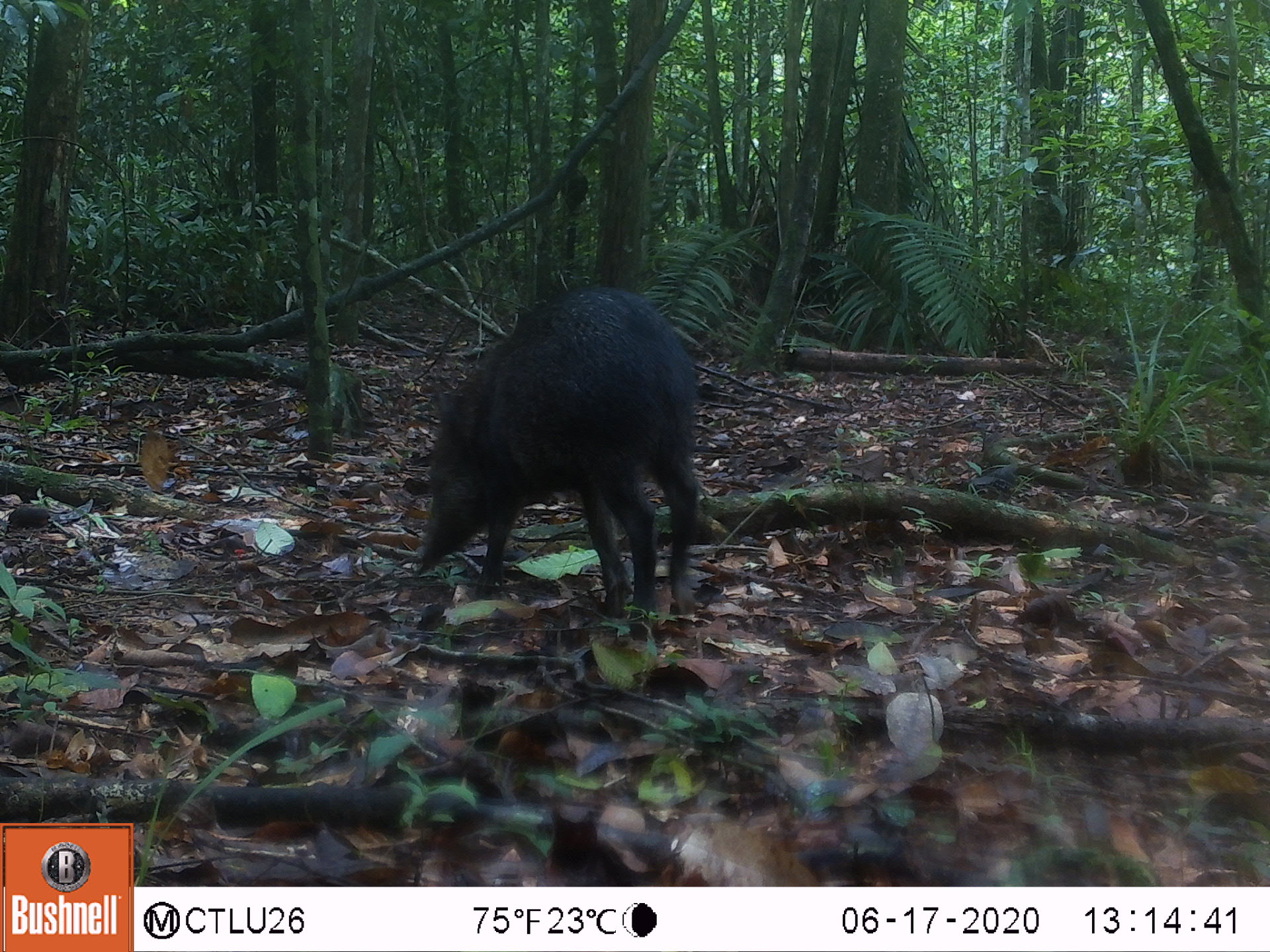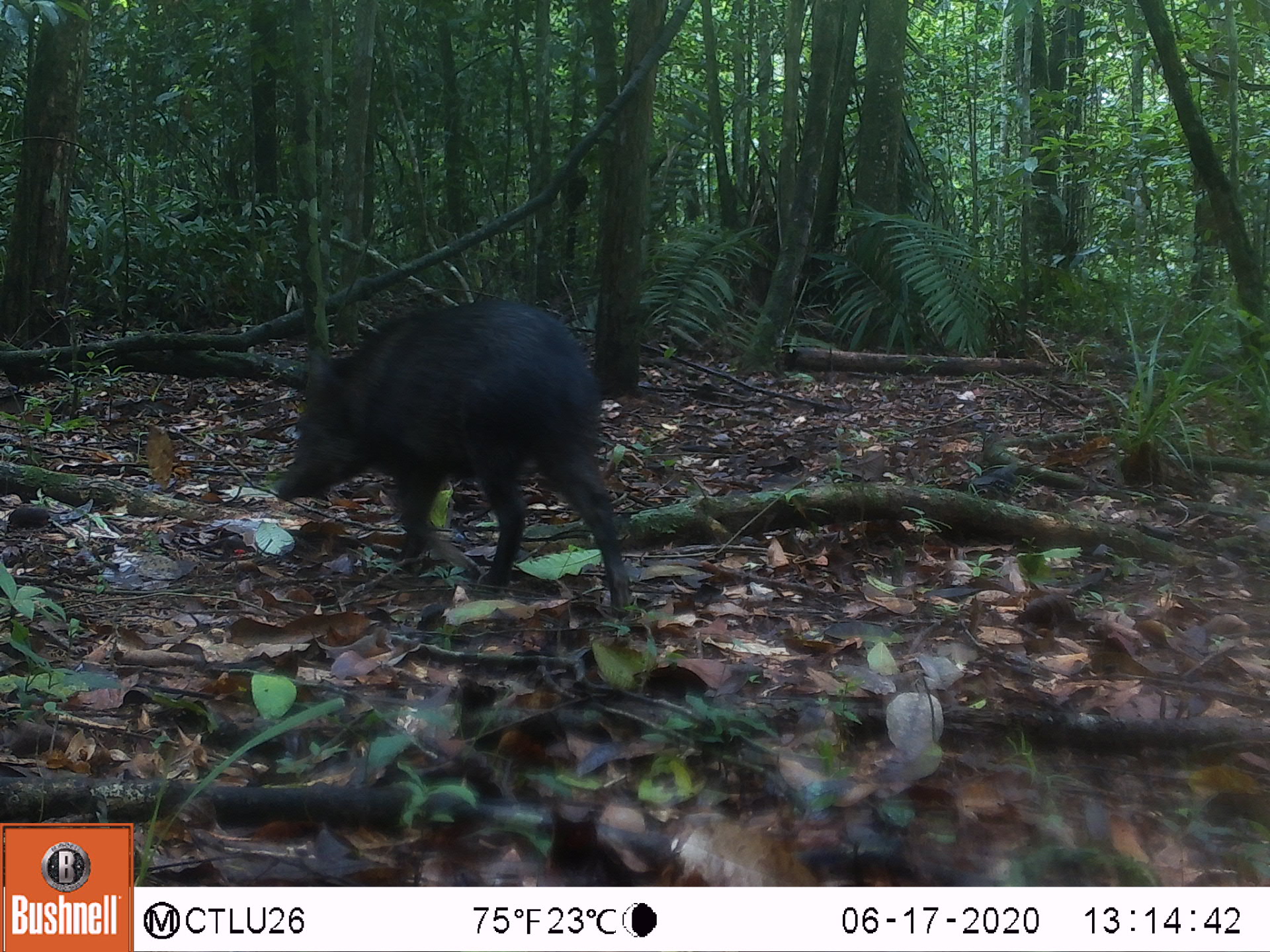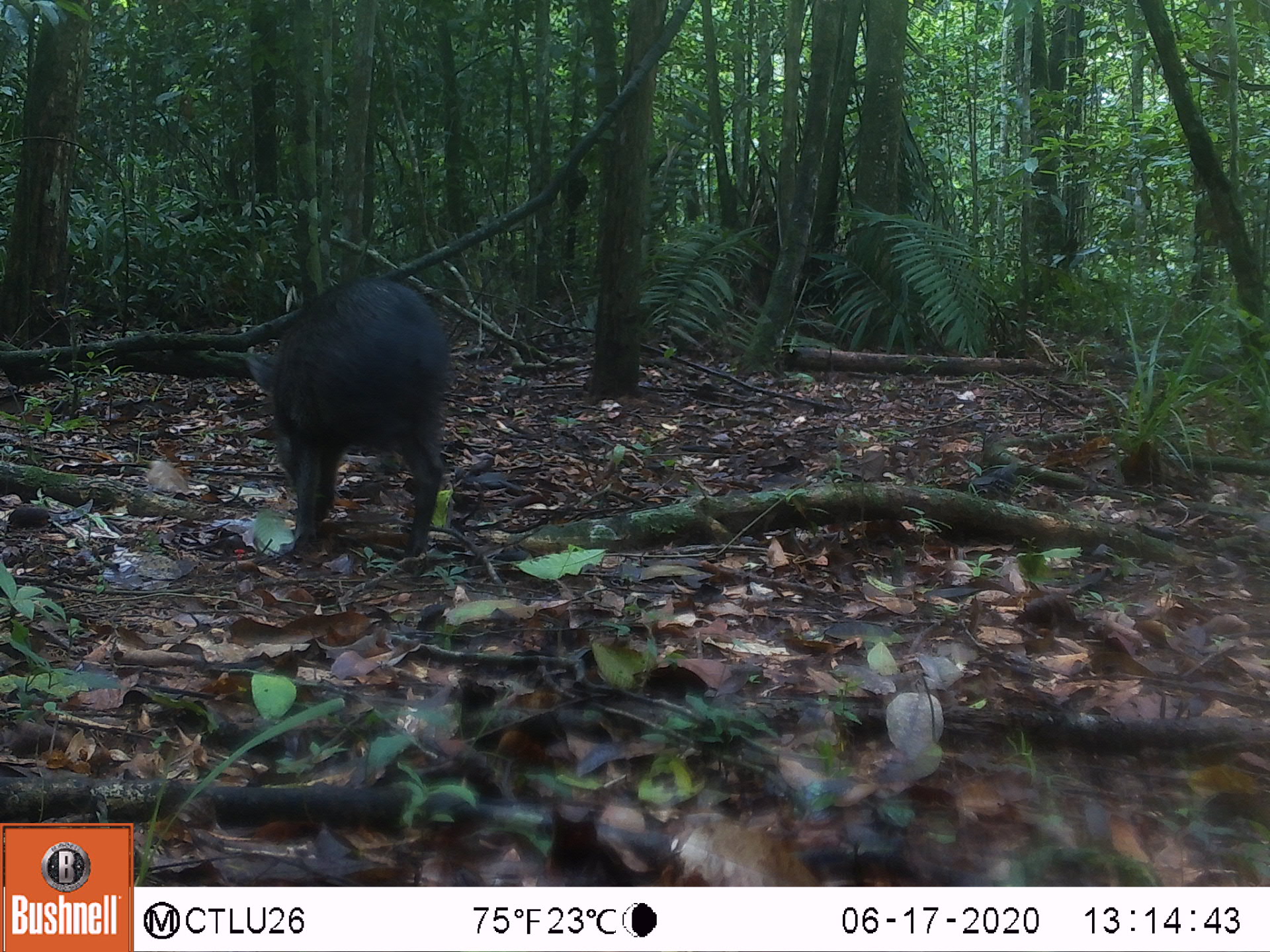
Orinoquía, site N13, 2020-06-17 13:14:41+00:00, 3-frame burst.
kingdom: Animalia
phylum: Chordata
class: Mammalia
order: Artiodactyla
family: Tayassuidae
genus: Pecari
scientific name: Pecari tajacu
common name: collared peccary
Collared peccary (Pecari tajacu).